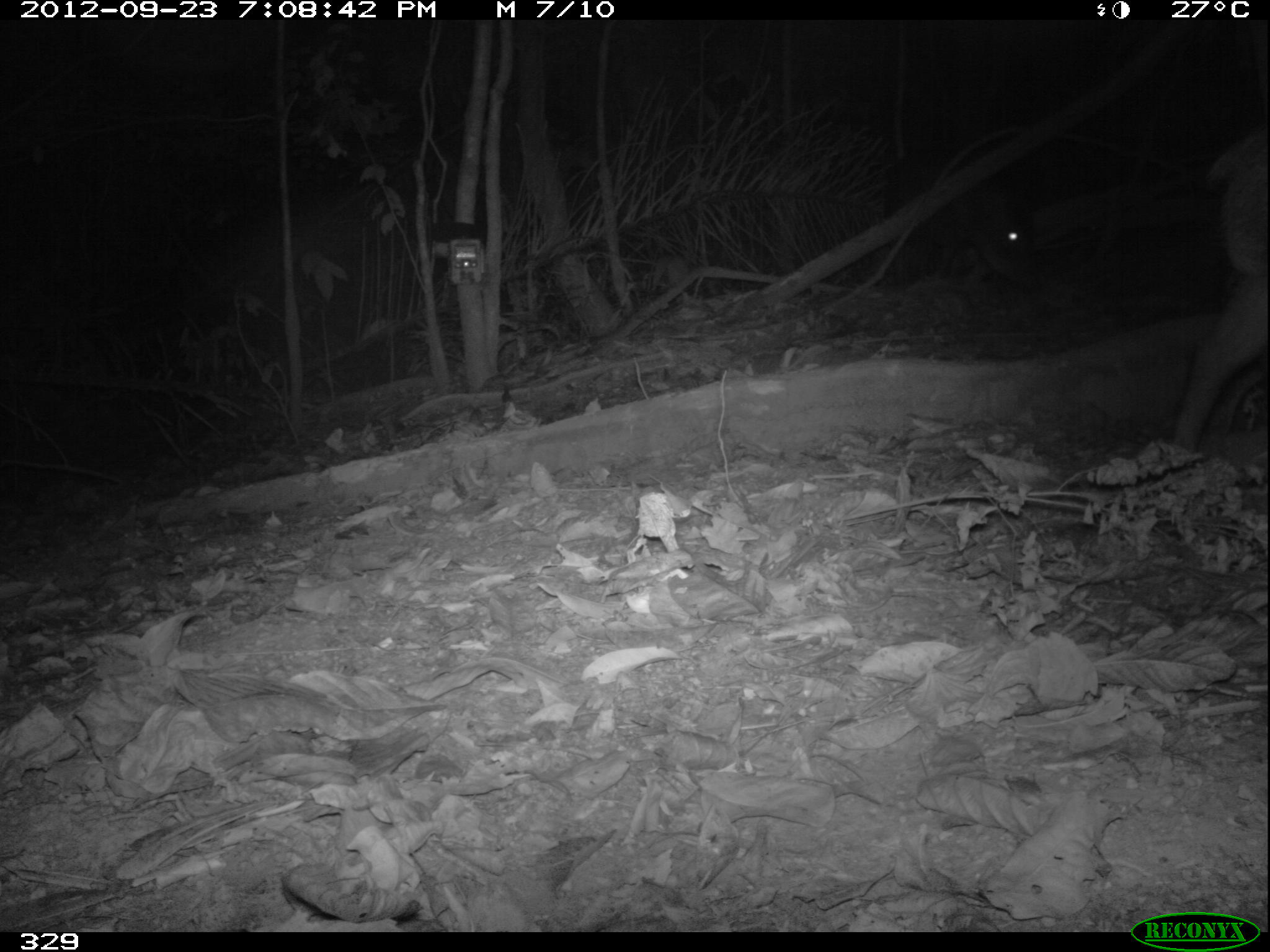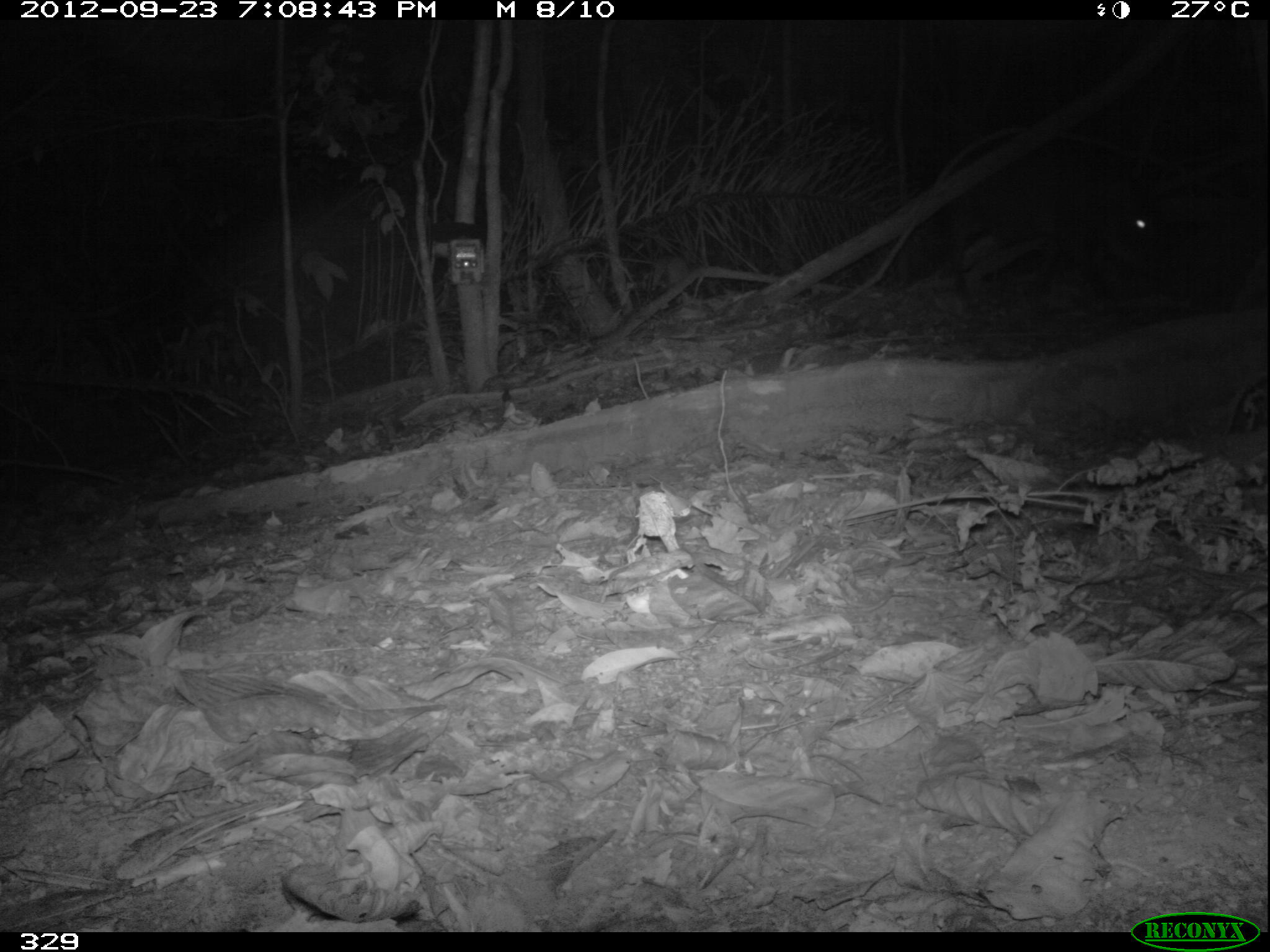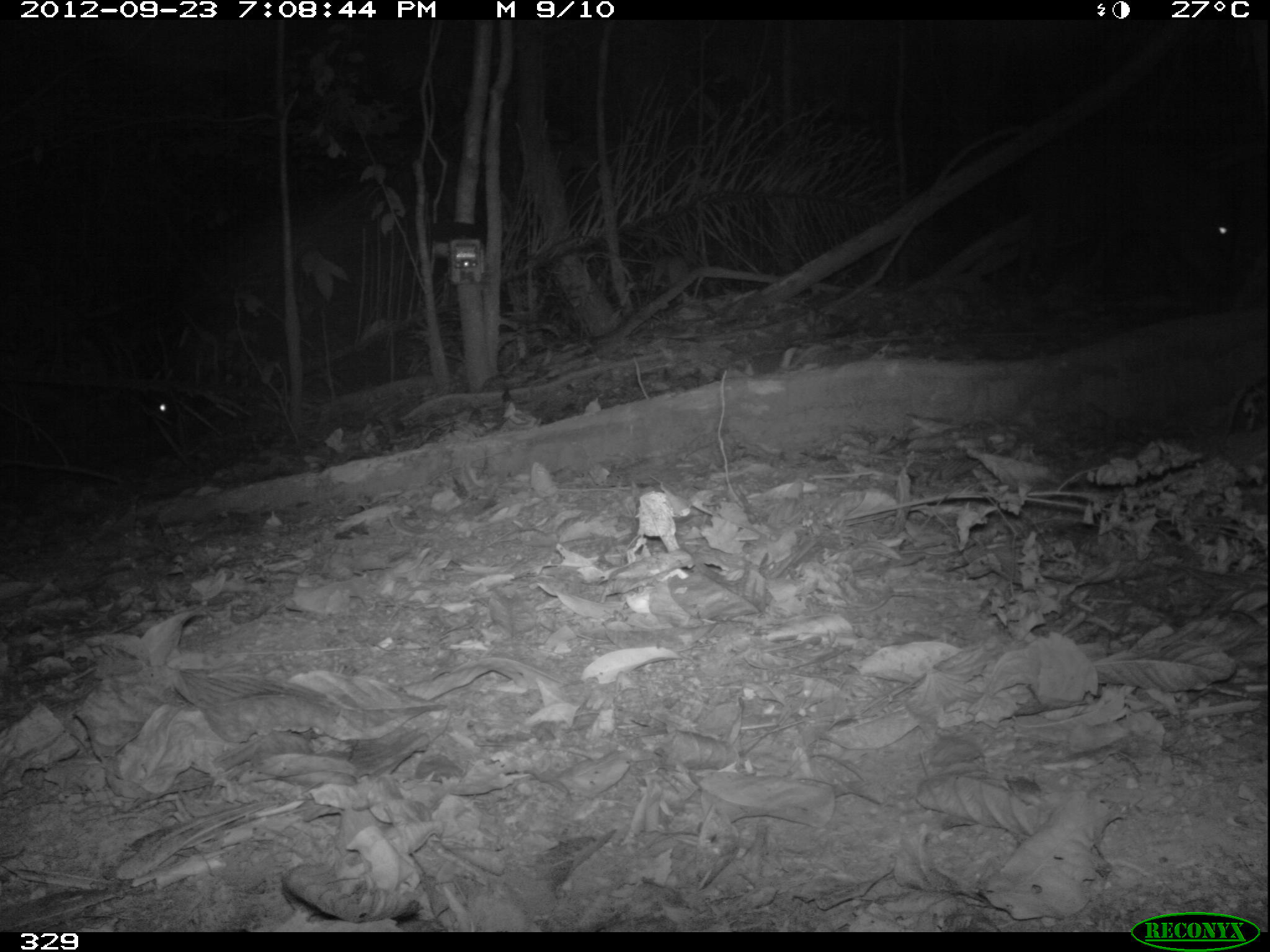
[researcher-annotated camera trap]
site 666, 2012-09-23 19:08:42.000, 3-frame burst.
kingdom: Animalia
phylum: Chordata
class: Mammalia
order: Artiodactyla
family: Tayassuidae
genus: Tayassu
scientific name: Tayassu pecari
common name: white-lipped peccary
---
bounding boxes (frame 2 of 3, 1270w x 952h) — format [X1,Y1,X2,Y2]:
tayassu pecari: [939,140,1178,308]